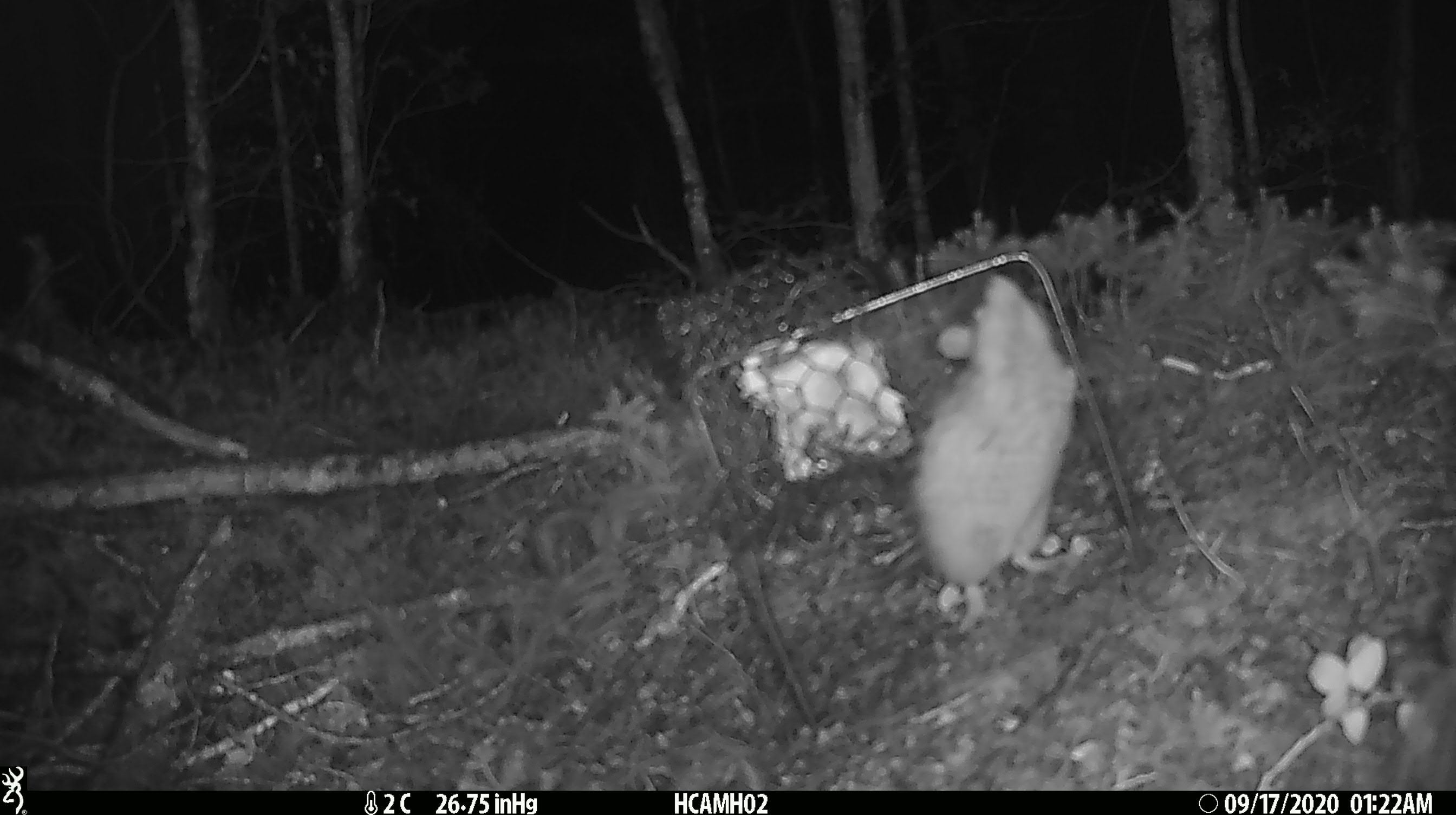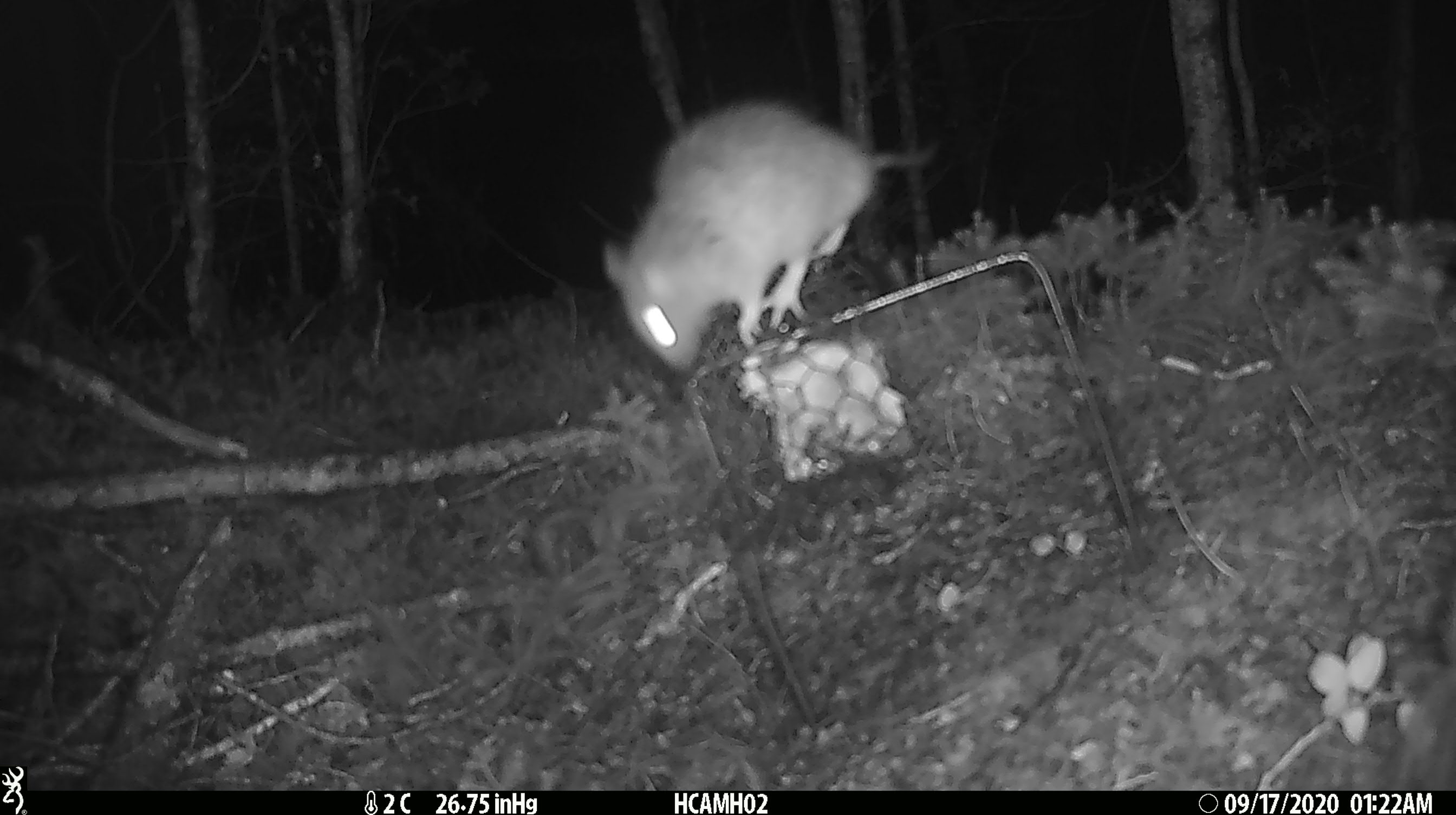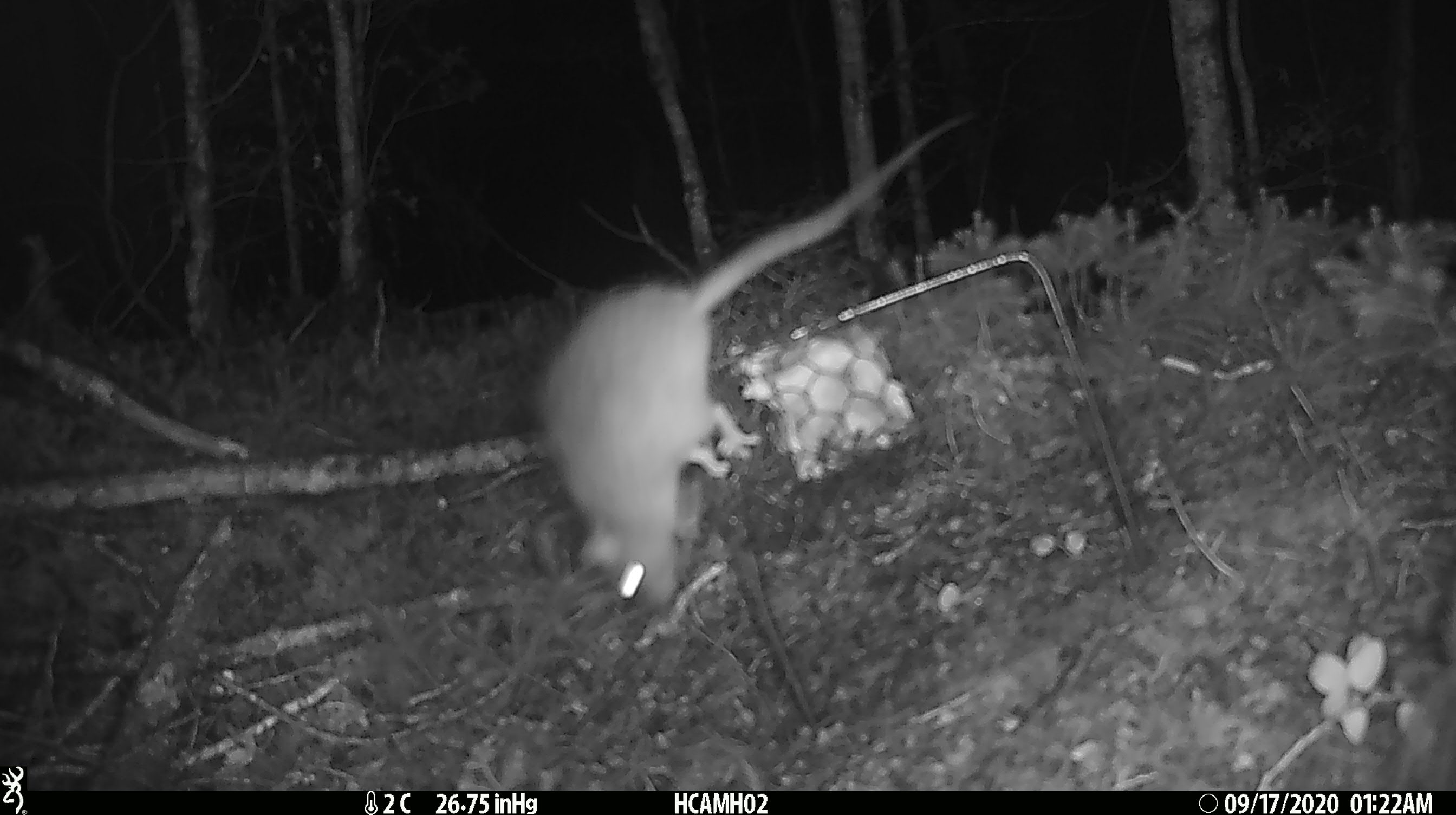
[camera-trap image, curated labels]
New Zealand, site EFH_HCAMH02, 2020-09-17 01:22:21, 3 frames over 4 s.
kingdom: Animalia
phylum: Chordata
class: Mammalia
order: Rodentia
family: Muridae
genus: Rattus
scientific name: Rattus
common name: rat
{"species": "rat (Rattus)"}